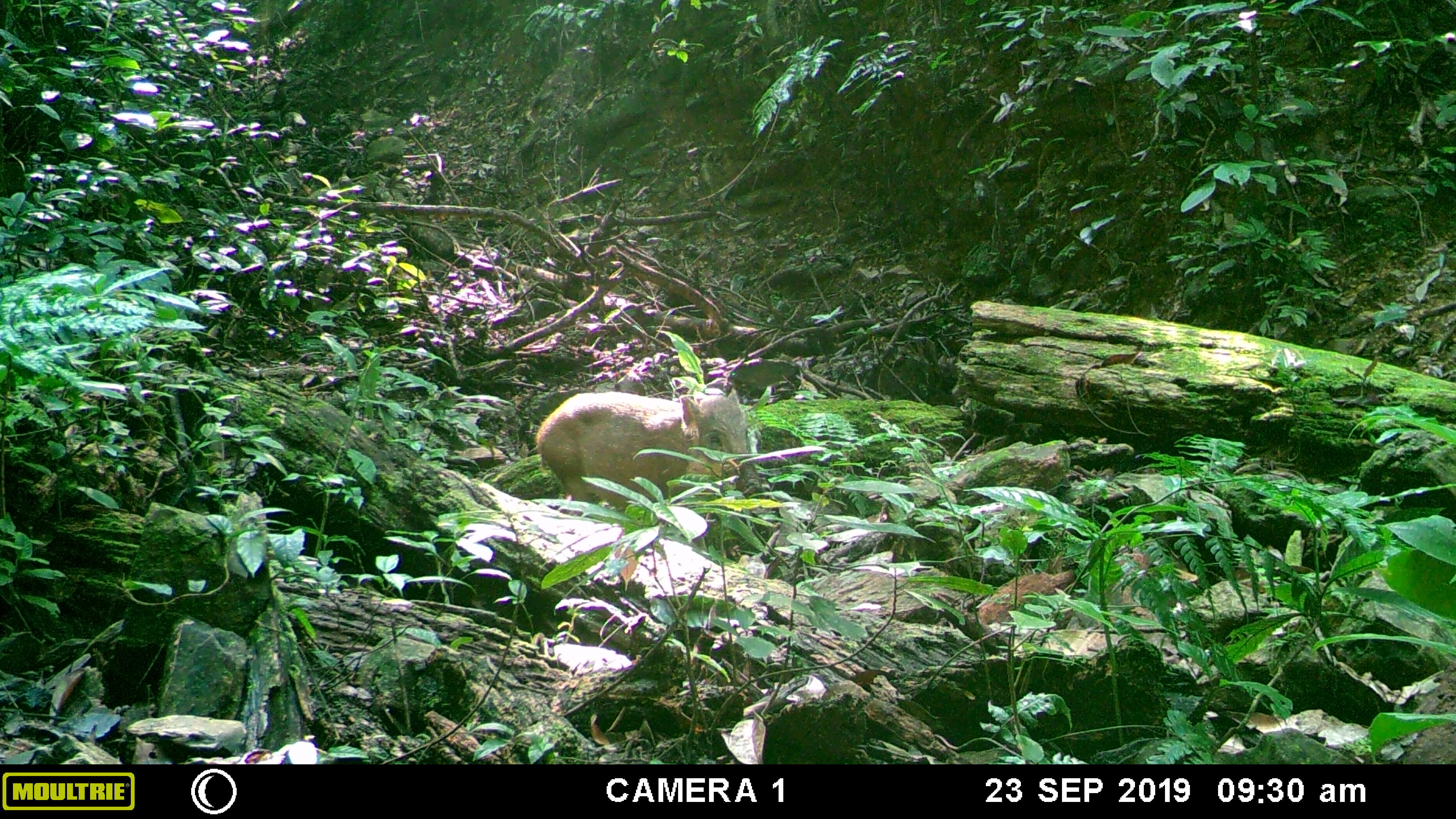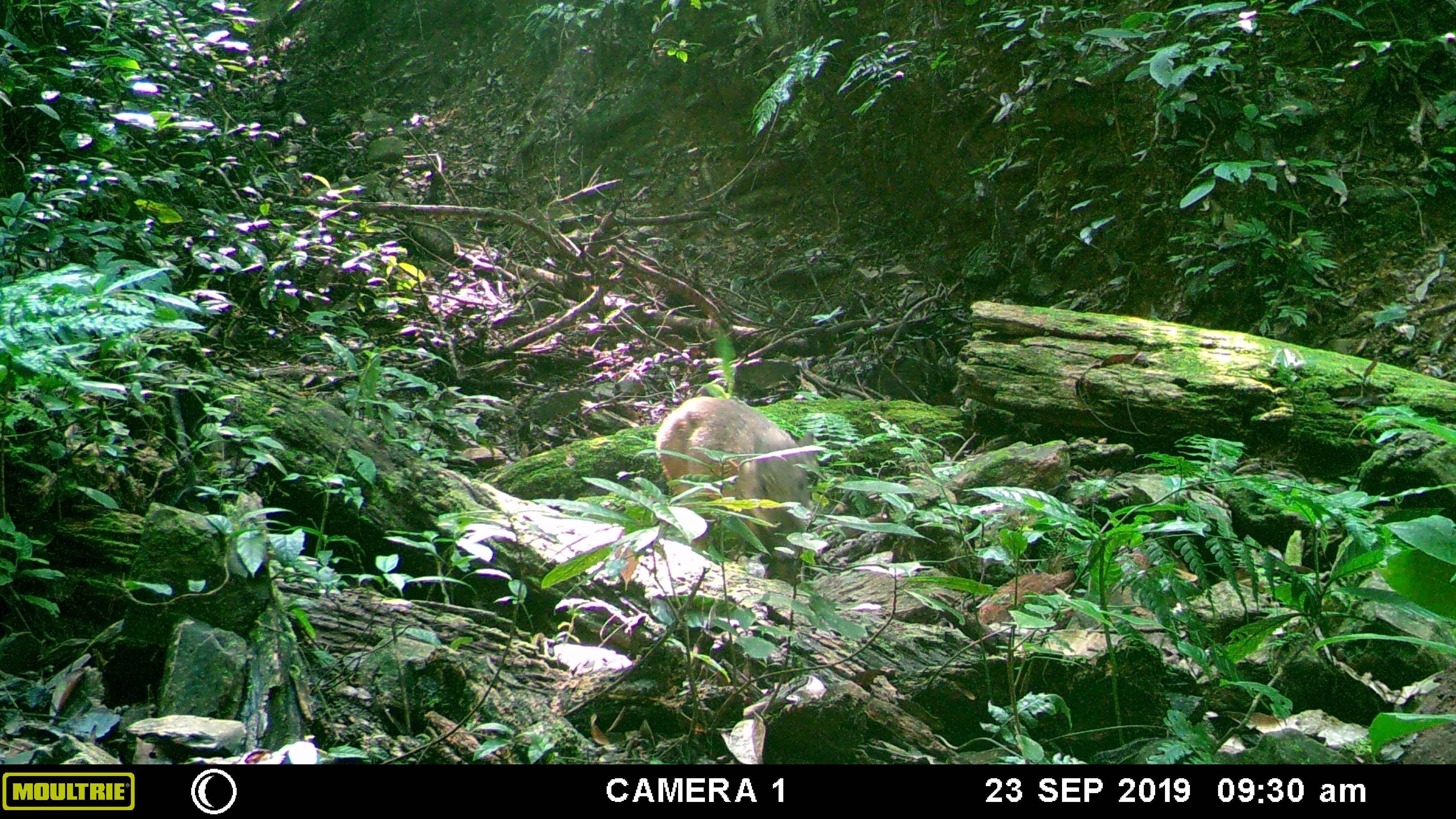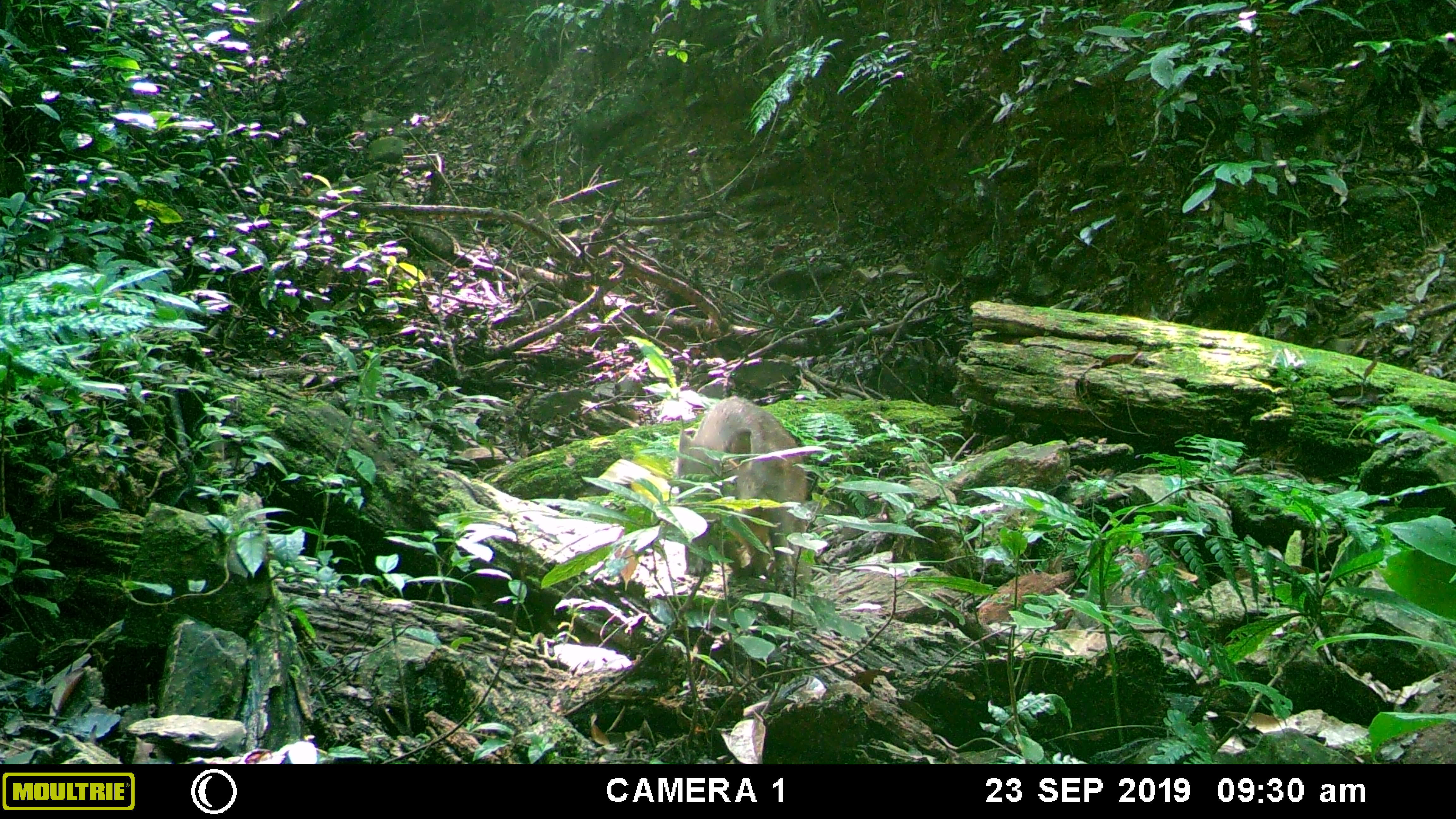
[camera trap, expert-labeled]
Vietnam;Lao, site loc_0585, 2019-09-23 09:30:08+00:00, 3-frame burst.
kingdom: Animalia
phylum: Chordata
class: Mammalia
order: Artiodactyla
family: Suidae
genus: Sus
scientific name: Sus scrofa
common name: eurasian wild pig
Eurasian wild pig (Sus scrofa). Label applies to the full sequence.